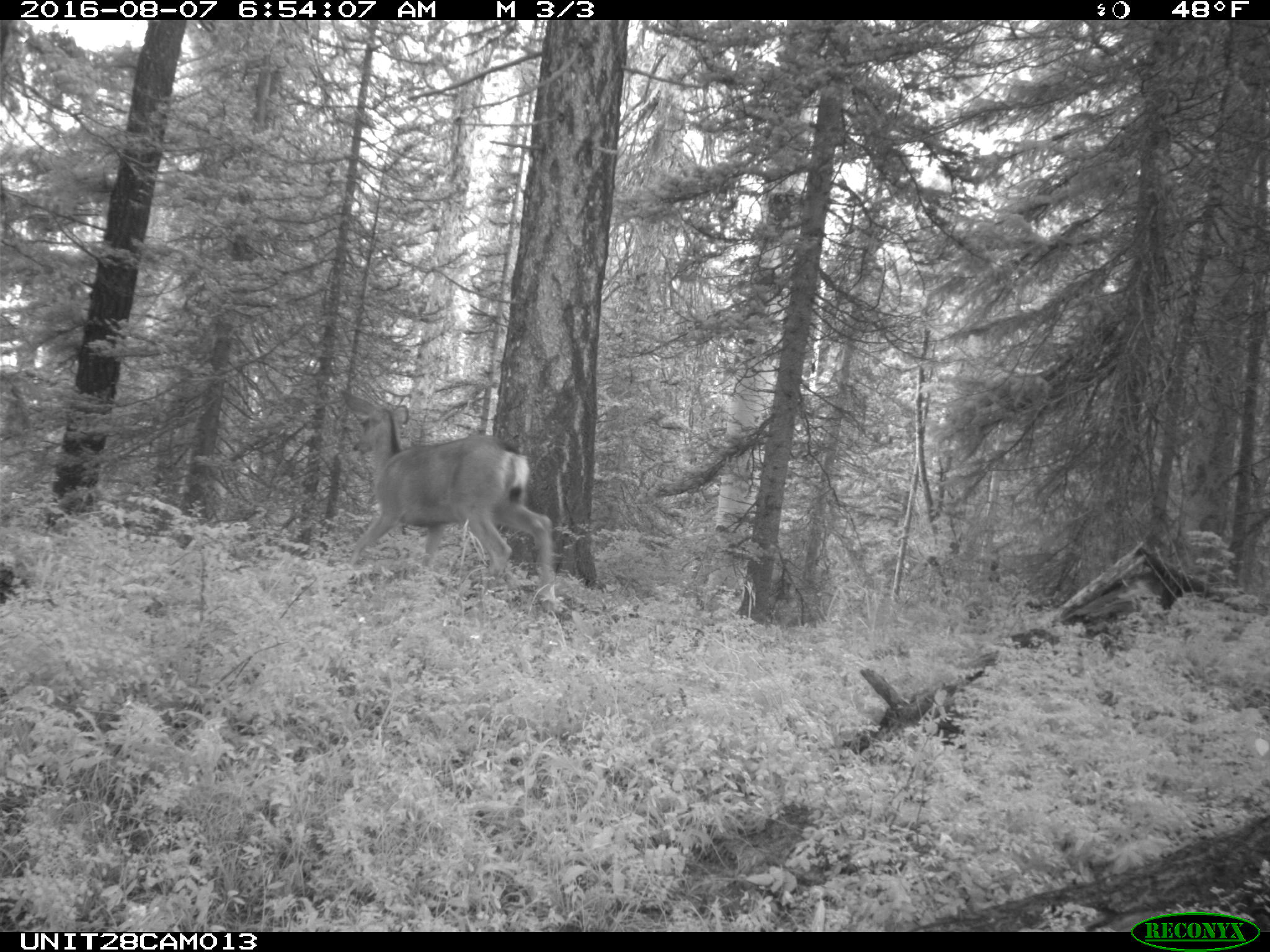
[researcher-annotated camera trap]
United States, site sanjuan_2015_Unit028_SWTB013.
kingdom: Animalia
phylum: Chordata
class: Mammalia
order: Artiodactyla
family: Cervidae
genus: Odocoileus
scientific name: Odocoileus hemionus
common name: mule deer